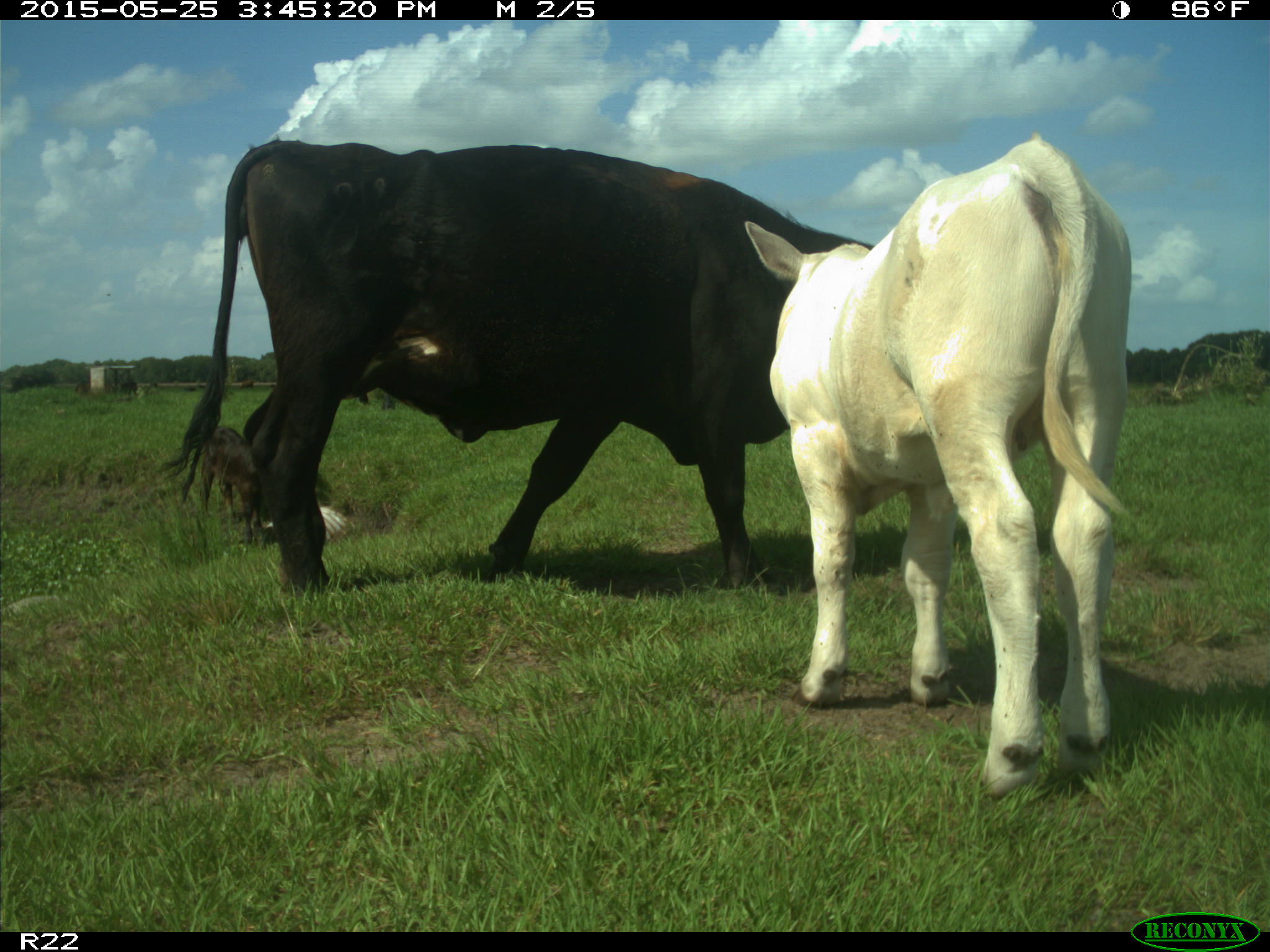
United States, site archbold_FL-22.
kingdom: Animalia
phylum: Chordata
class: Mammalia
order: Artiodactyla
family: Bovidae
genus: Bos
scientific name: Bos taurus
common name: domestic cow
Bos taurus (domestic cow).